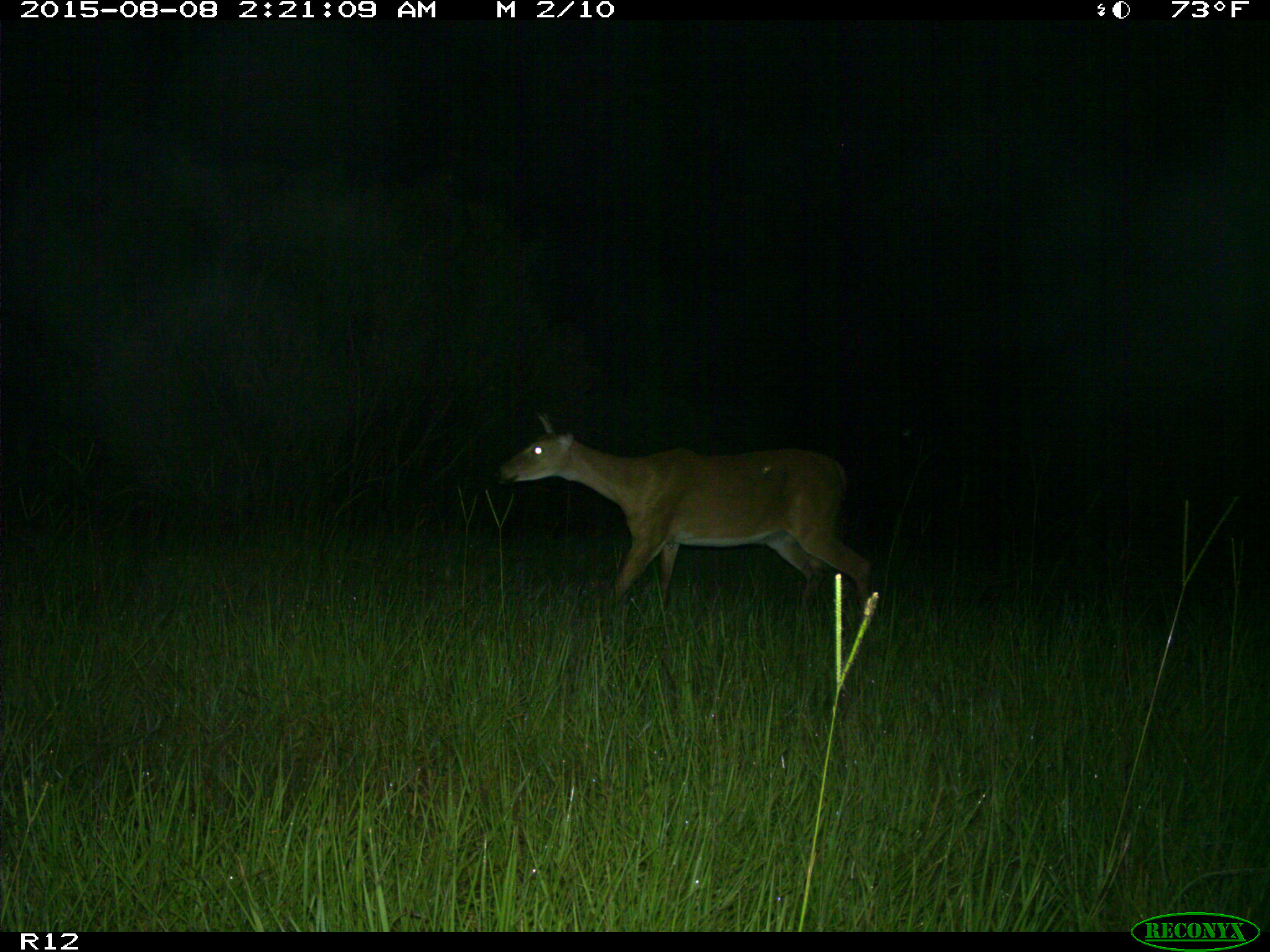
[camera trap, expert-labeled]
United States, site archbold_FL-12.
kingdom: Animalia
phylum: Chordata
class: Mammalia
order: Artiodactyla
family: Cervidae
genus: Odocoileus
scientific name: Odocoileus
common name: deer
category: unidentified deer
Unidentified deer (deer) (Odocoileus).